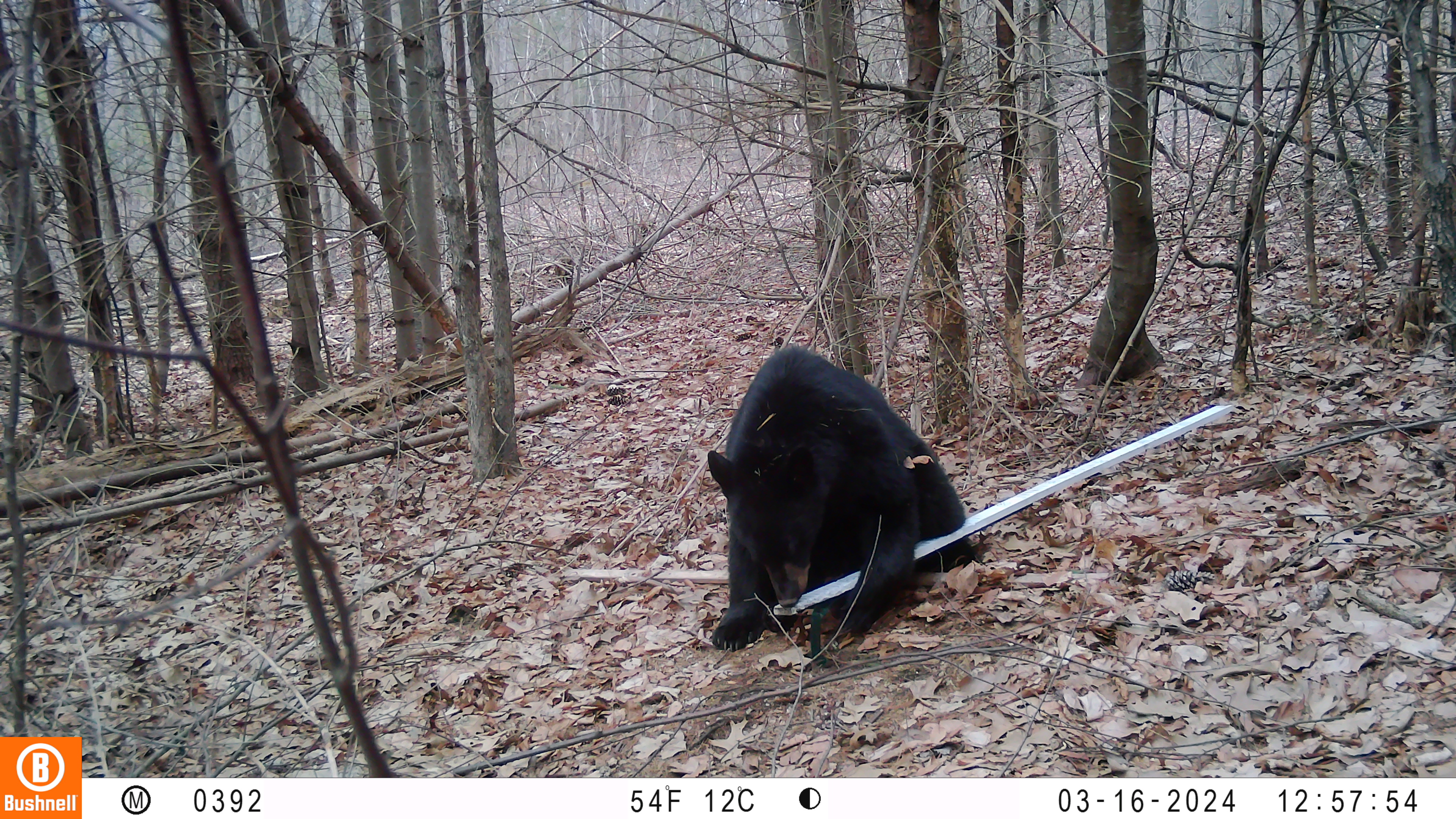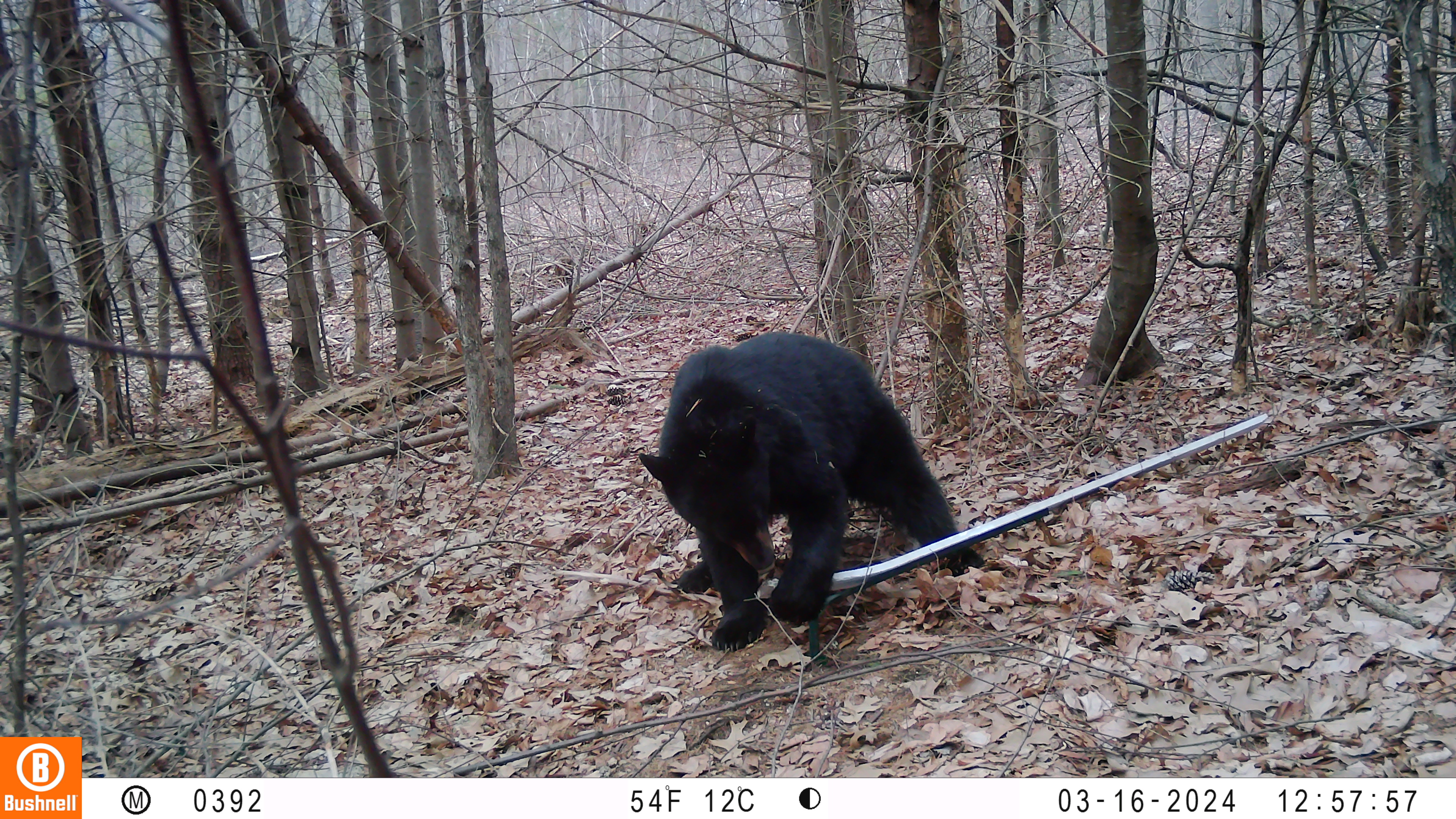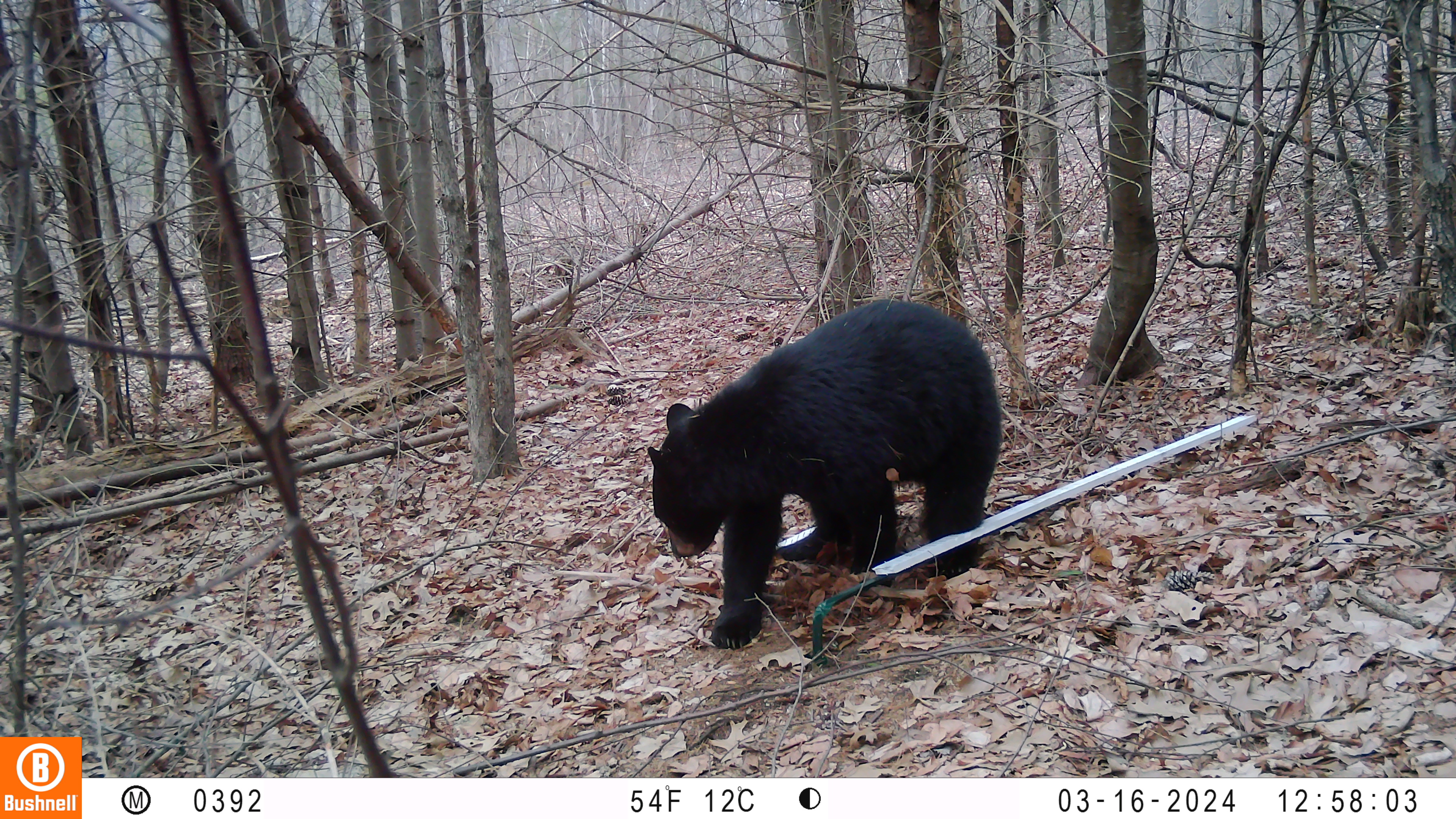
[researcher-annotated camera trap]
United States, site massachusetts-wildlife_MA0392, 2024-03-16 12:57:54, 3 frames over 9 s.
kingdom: Animalia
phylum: Chordata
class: Mammalia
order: Carnivora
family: Ursidae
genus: Ursus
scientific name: Ursus americanus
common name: black bear